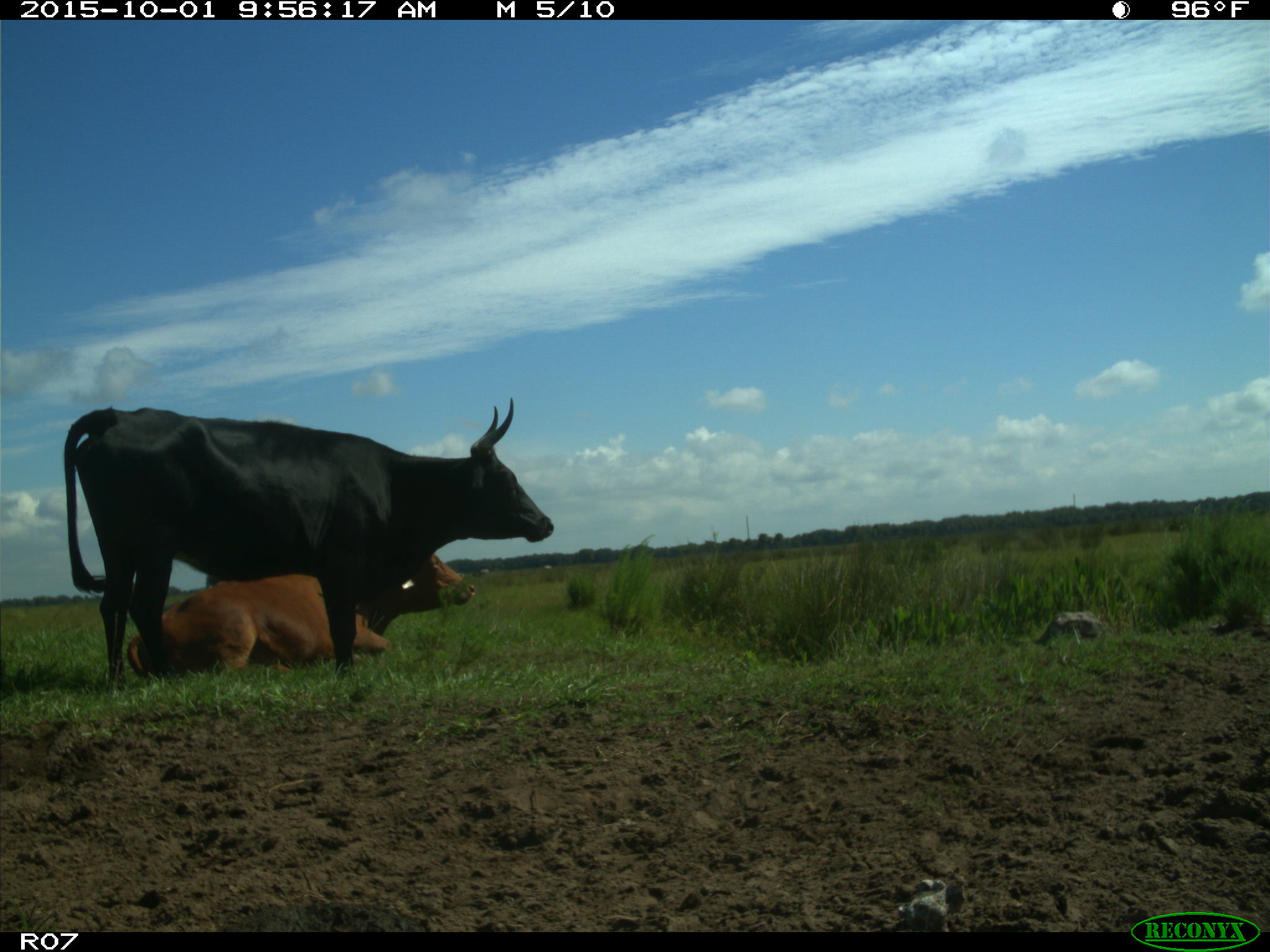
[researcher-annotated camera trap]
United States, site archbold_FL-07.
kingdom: Animalia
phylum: Chordata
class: Mammalia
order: Artiodactyla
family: Bovidae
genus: Bos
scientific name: Bos taurus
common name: domestic cow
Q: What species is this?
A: Bos taurus (domestic cow).